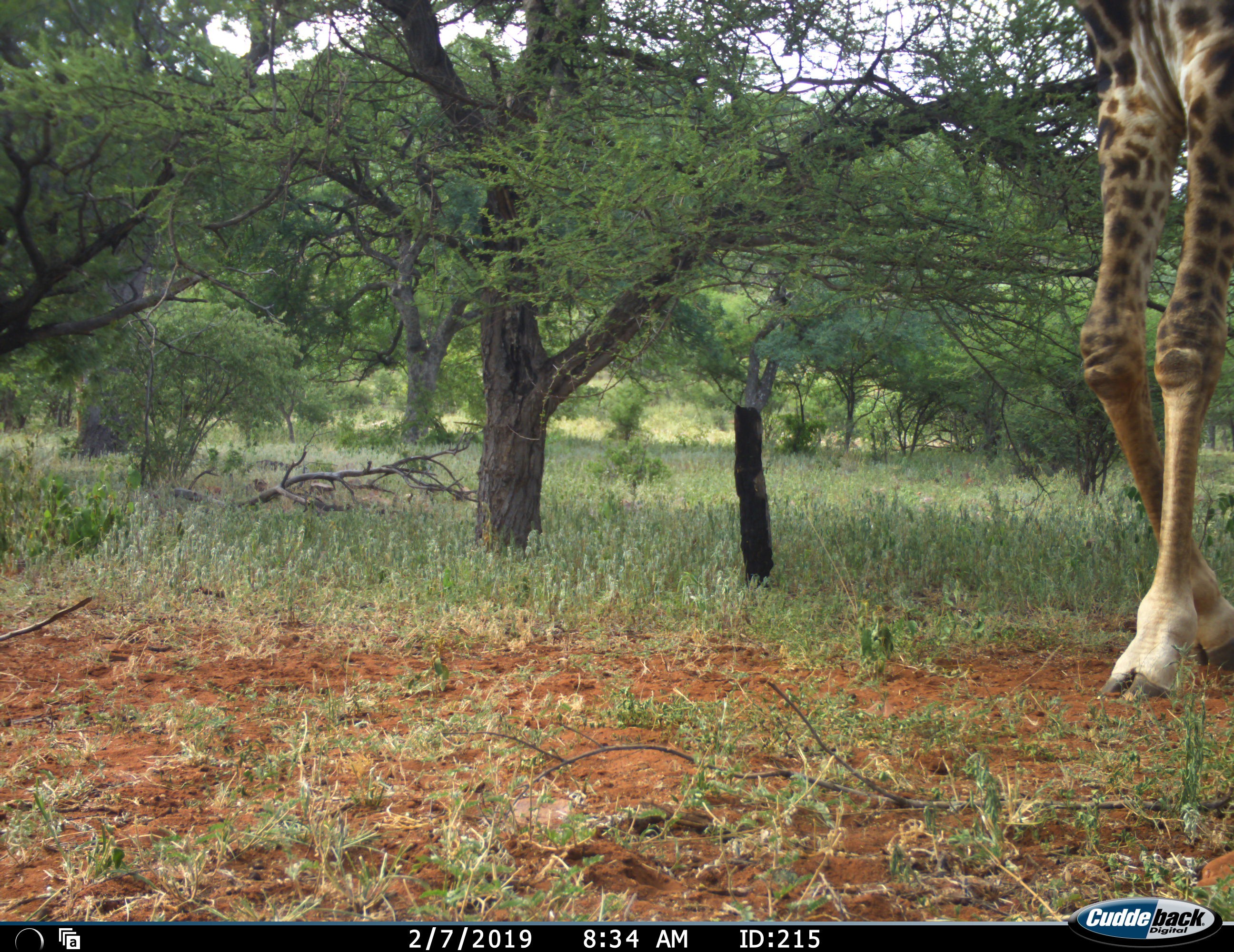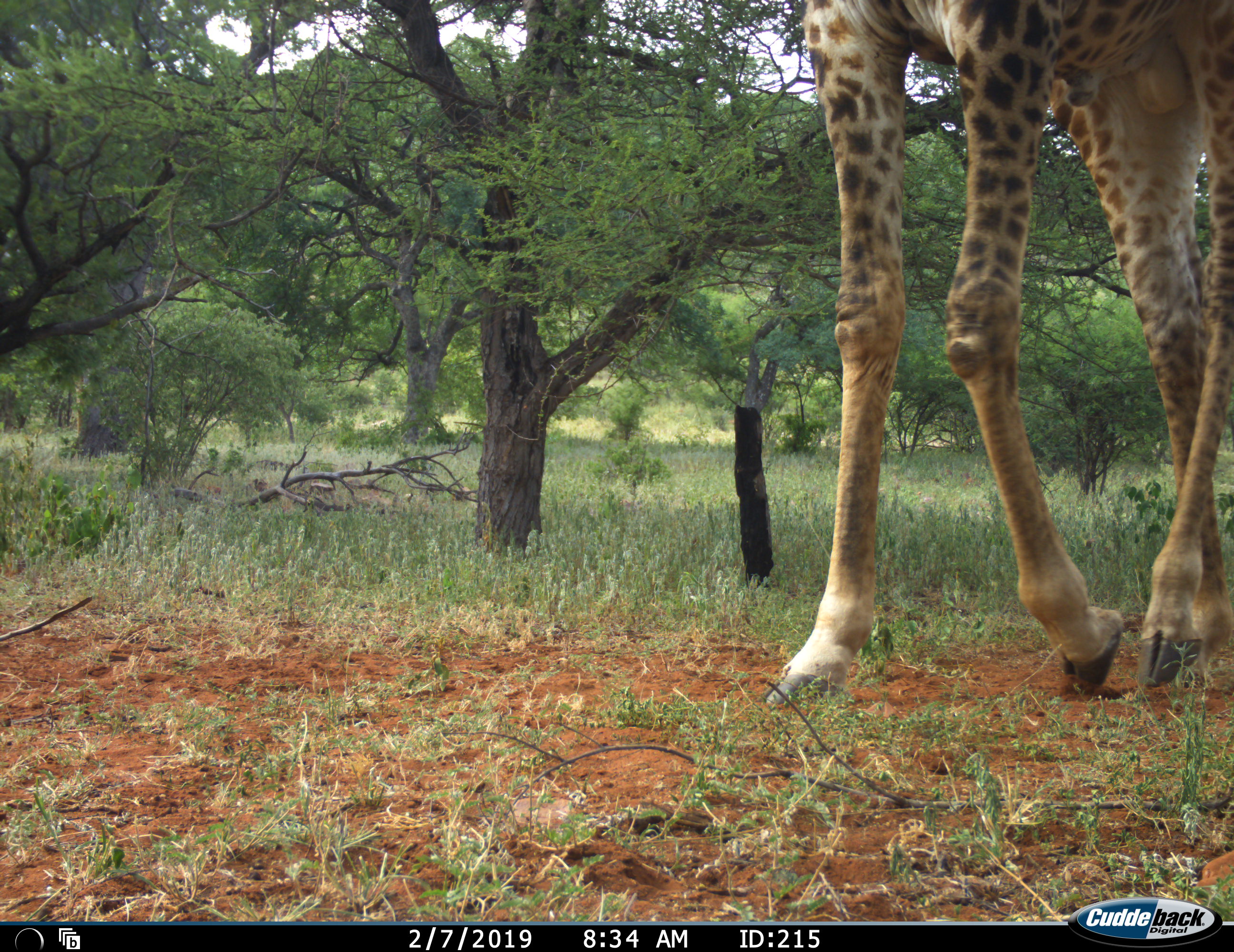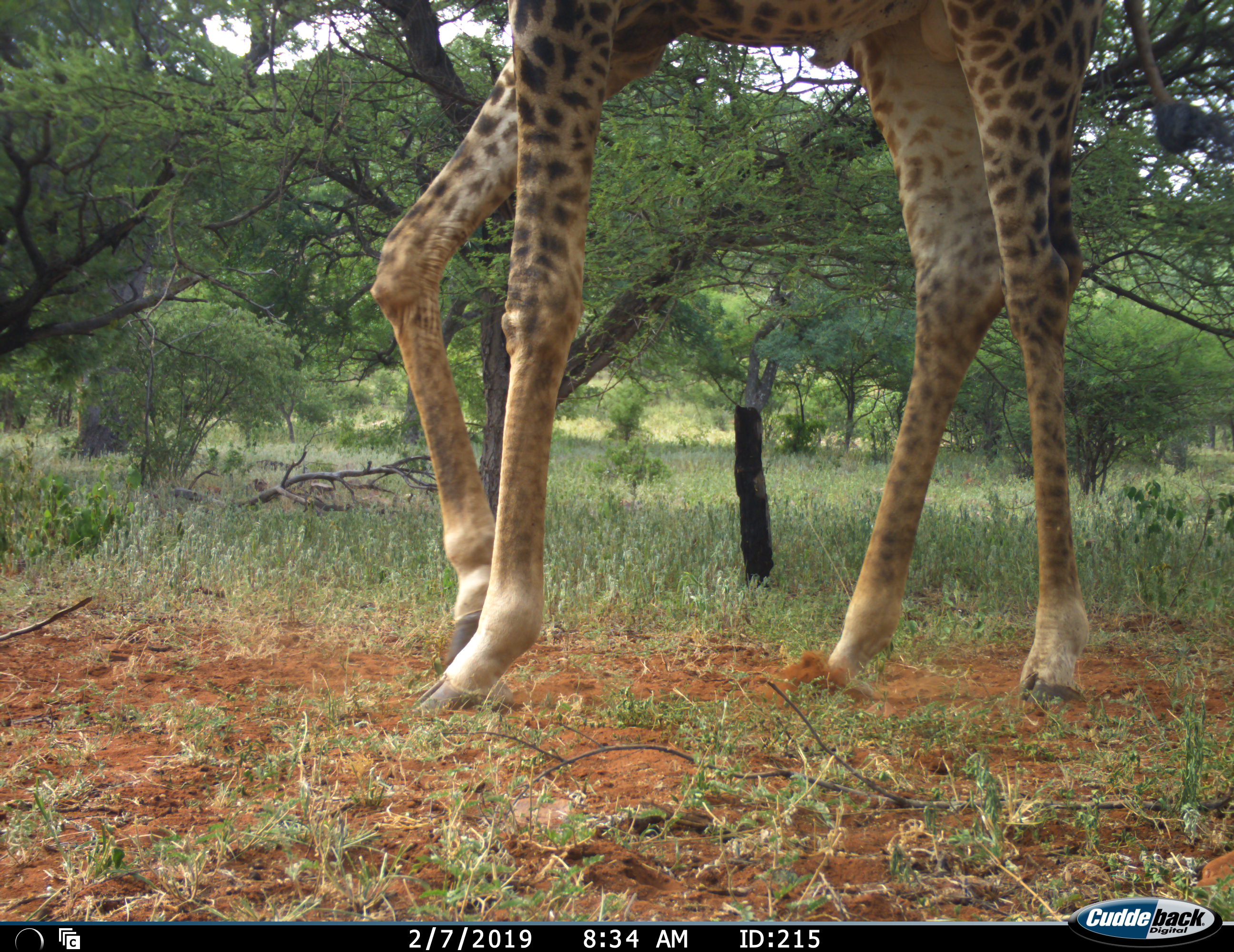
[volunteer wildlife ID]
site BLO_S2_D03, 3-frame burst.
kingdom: Animalia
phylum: Chordata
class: Mammalia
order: Artiodactyla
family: Giraffidae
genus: Giraffa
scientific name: Giraffa camelopardalis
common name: giraffe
Giraffe (Giraffa camelopardalis), count 1. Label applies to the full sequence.